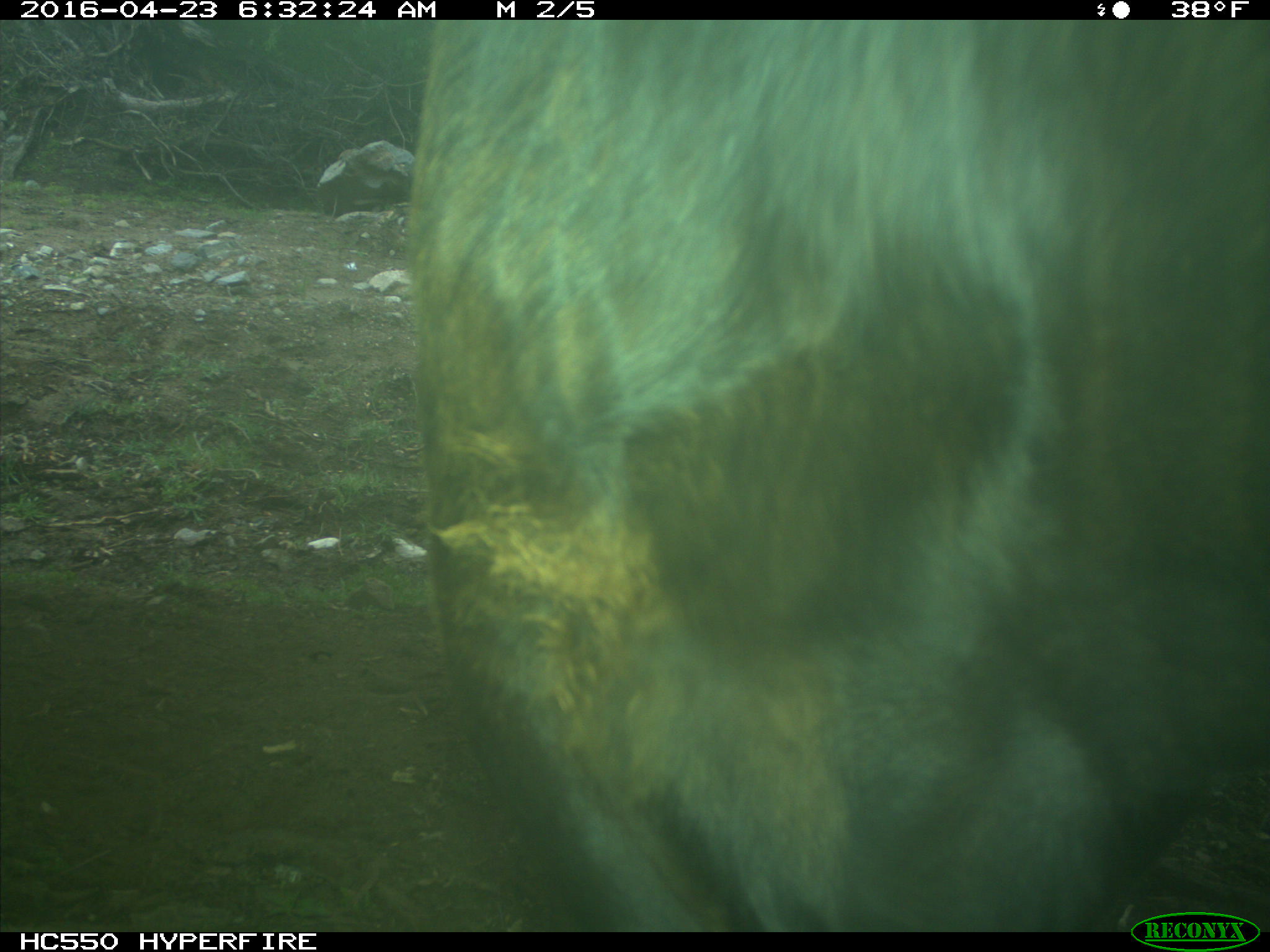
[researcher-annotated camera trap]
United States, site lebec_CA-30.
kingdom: Animalia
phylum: Chordata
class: Mammalia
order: Artiodactyla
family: Bovidae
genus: Bos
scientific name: Bos taurus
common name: domestic cow